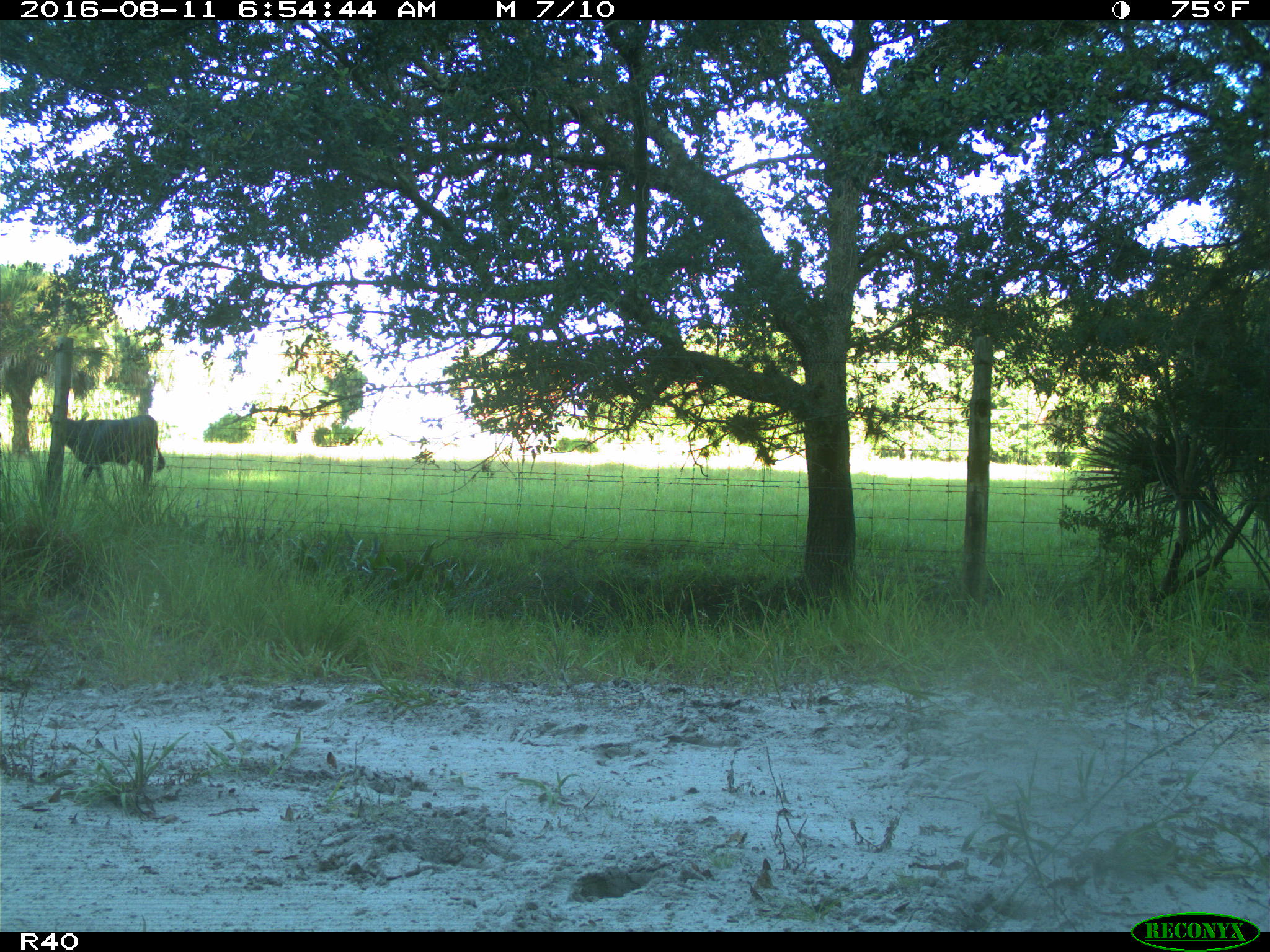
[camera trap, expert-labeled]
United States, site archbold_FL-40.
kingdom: Animalia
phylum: Chordata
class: Mammalia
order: Artiodactyla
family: Bovidae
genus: Bos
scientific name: Bos taurus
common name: domestic cow